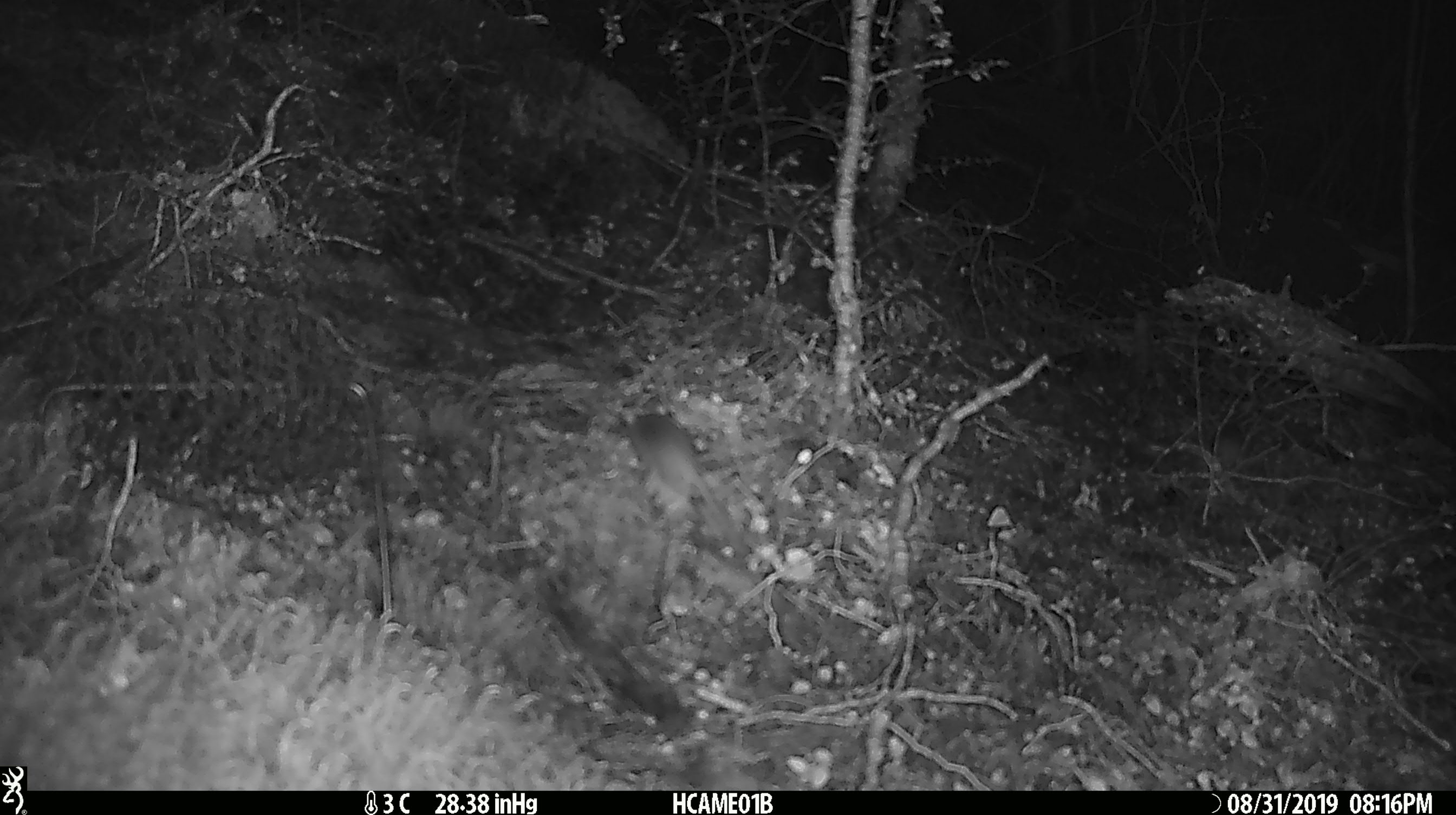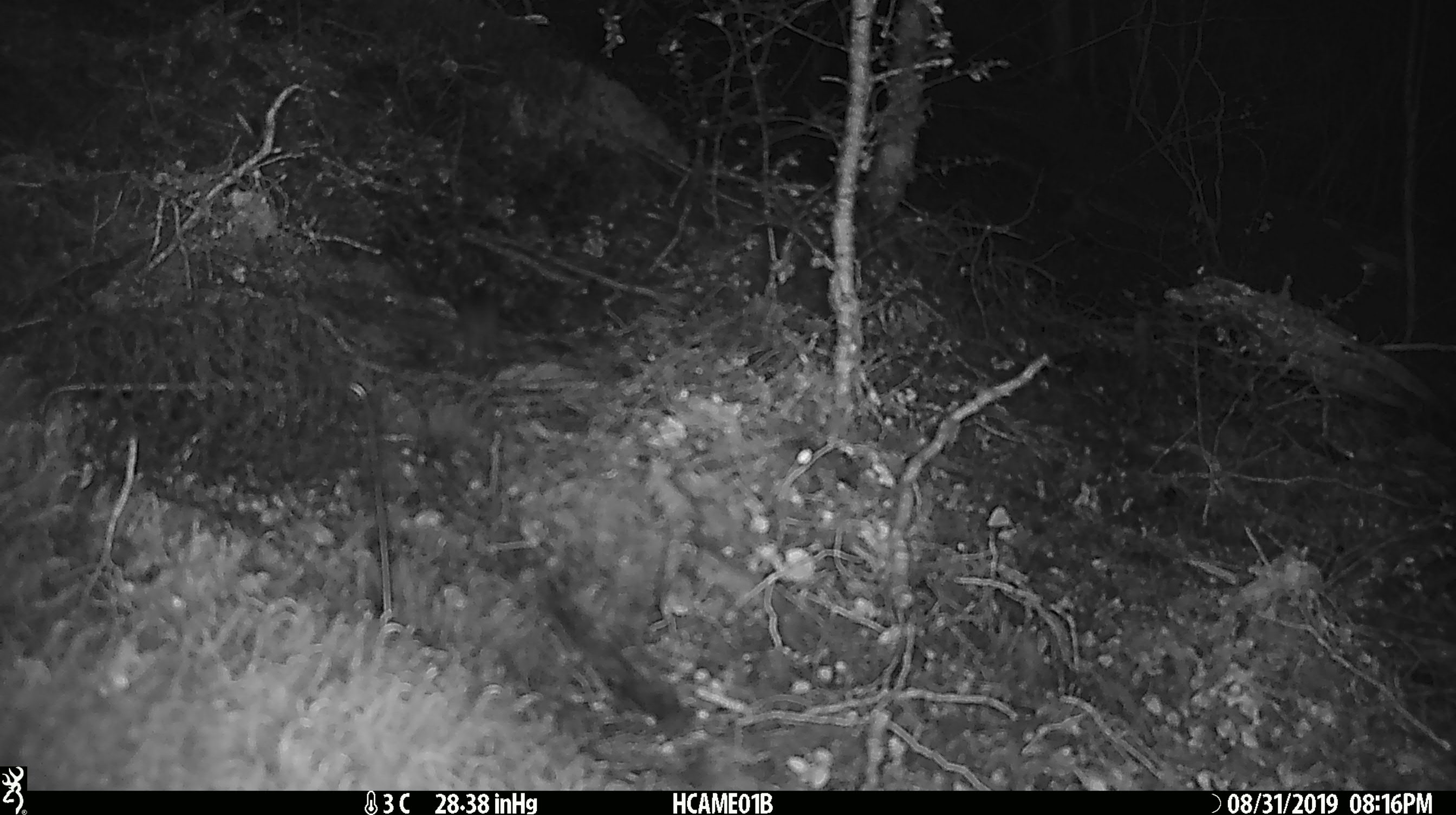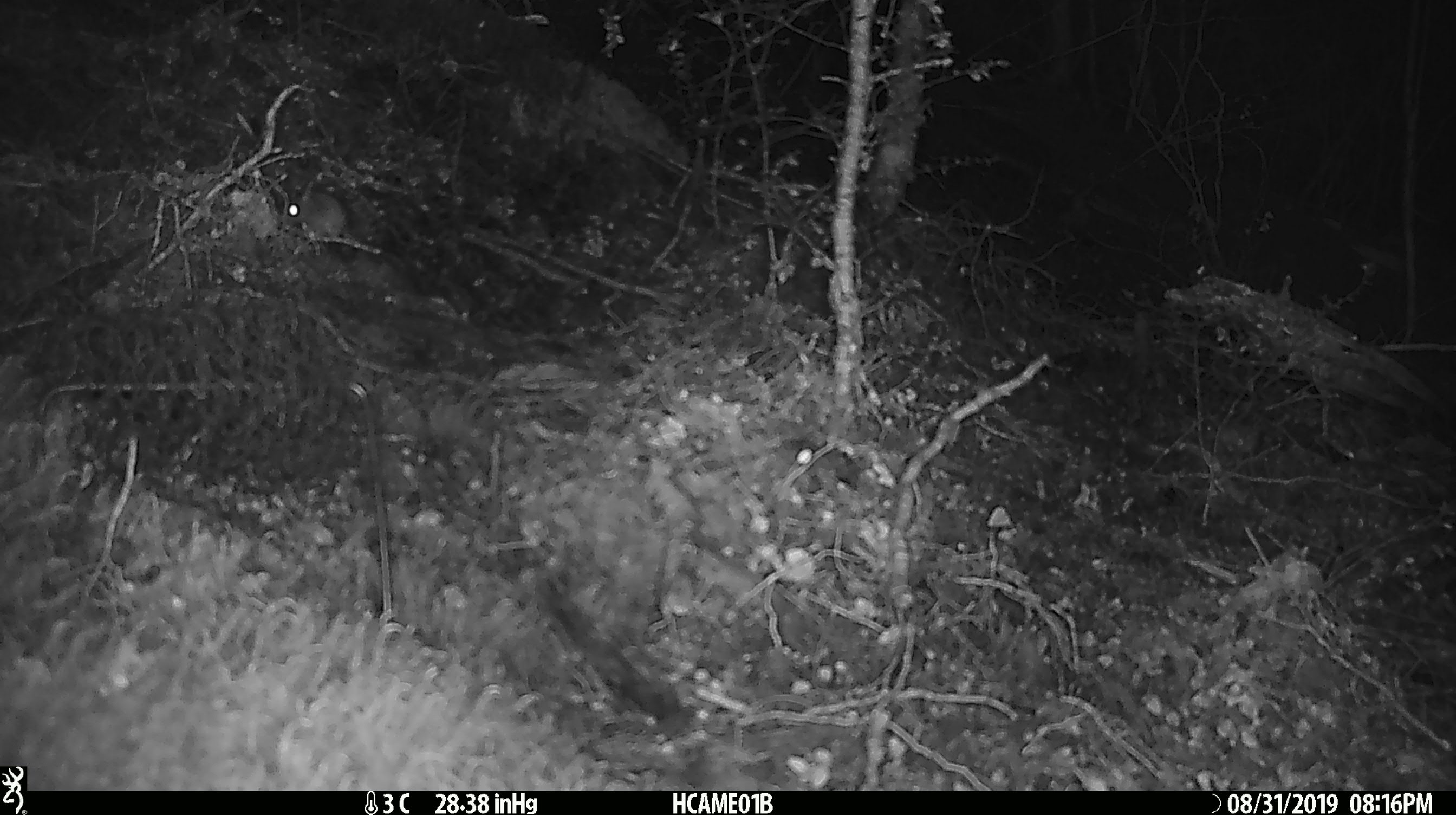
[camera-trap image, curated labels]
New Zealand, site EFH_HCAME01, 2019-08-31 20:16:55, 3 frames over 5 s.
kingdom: Animalia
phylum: Chordata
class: Mammalia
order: Rodentia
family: Muridae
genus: Mus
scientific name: Mus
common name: mouse